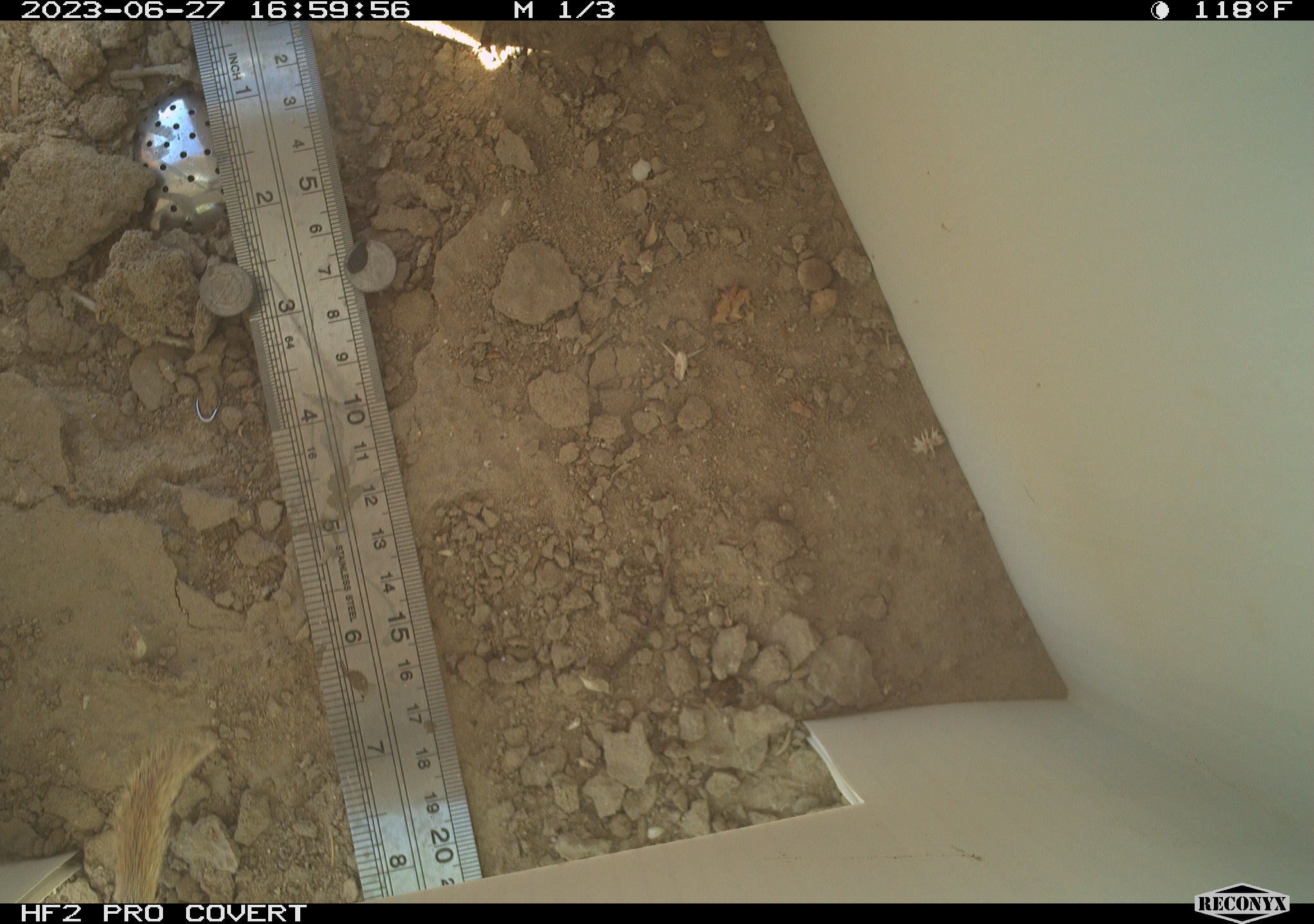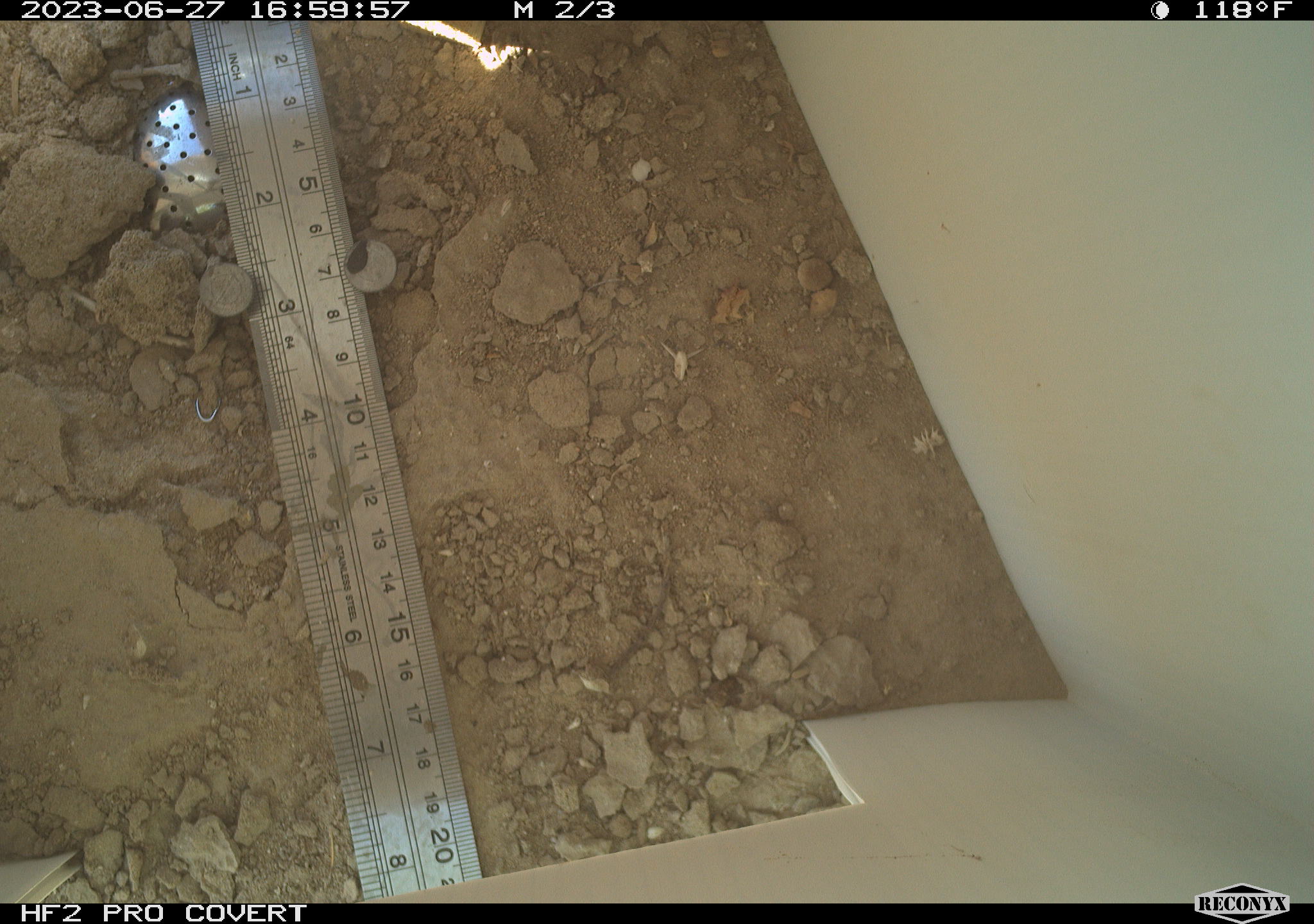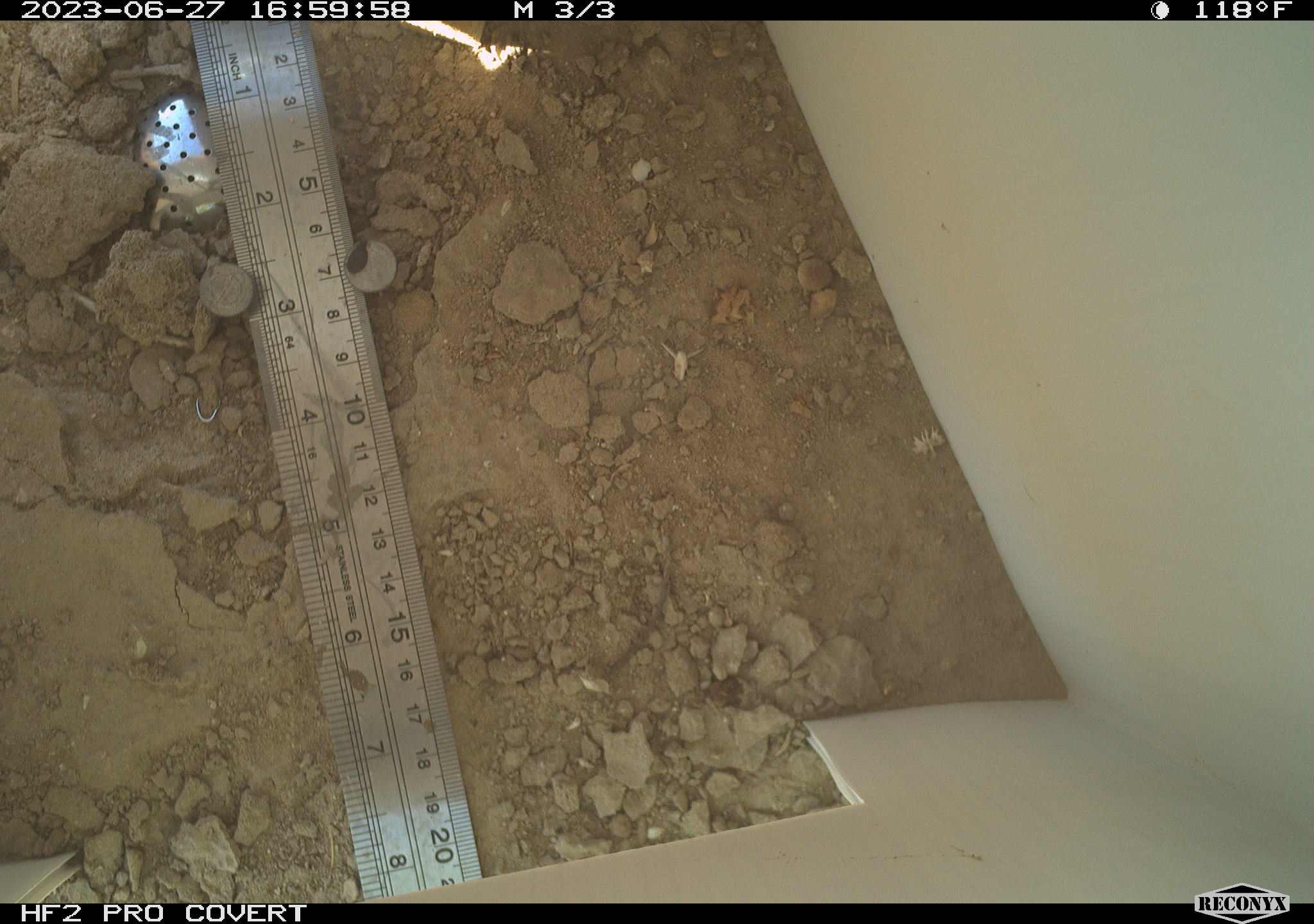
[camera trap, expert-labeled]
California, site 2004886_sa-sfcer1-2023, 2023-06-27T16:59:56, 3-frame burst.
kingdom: Animalia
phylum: Chordata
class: Mammalia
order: Rodentia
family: Sciuridae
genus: Xerospermophilus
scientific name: Xerospermophilus tereticaudus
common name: round-tailed ground squirrel